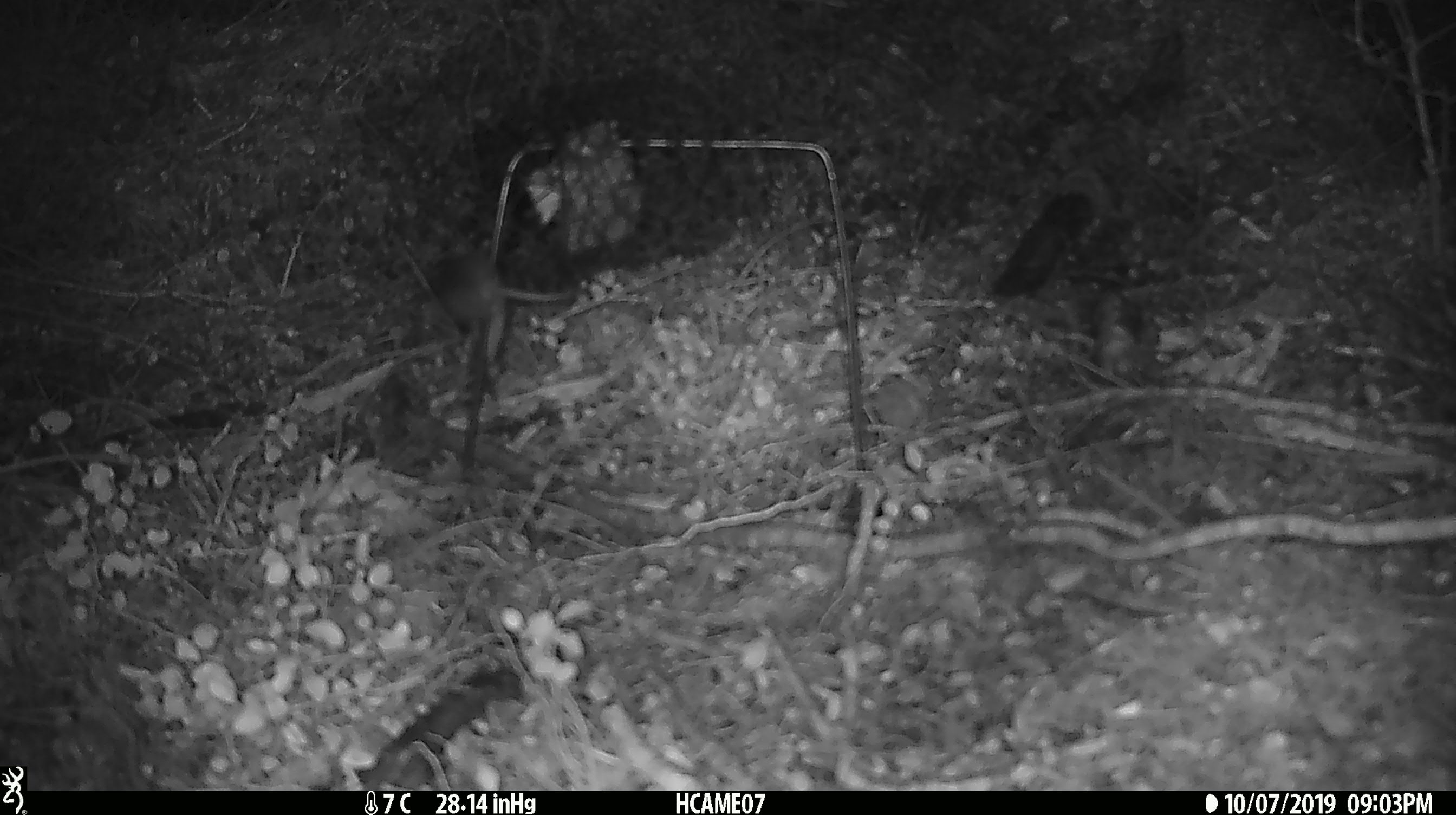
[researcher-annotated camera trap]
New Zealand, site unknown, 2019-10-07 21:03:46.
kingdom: Animalia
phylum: Chordata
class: Mammalia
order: Rodentia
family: Muridae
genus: Mus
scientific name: Mus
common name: mouse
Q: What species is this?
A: Mouse (Mus).